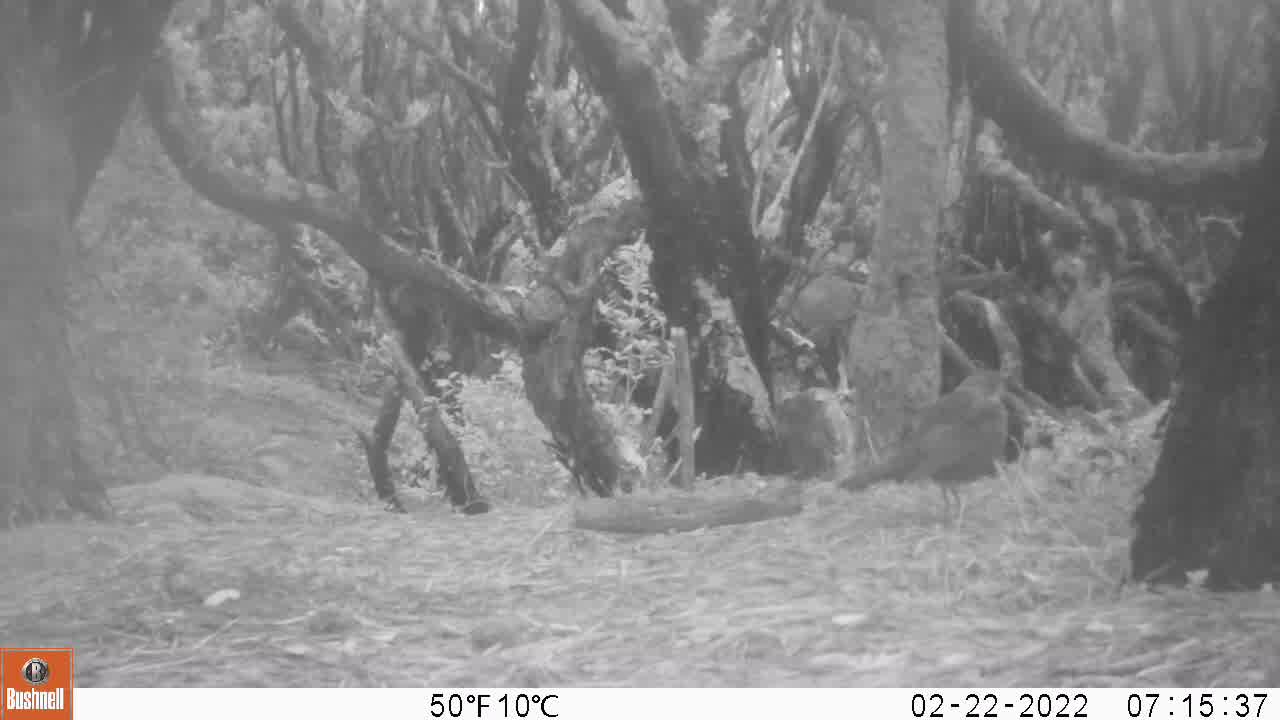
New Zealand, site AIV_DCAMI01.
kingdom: Animalia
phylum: Chordata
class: Aves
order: Passeriformes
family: Turdidae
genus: Turdus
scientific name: Turdus merula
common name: eurasian blackbird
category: blackbird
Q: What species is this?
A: Blackbird (eurasian blackbird) (Turdus merula).